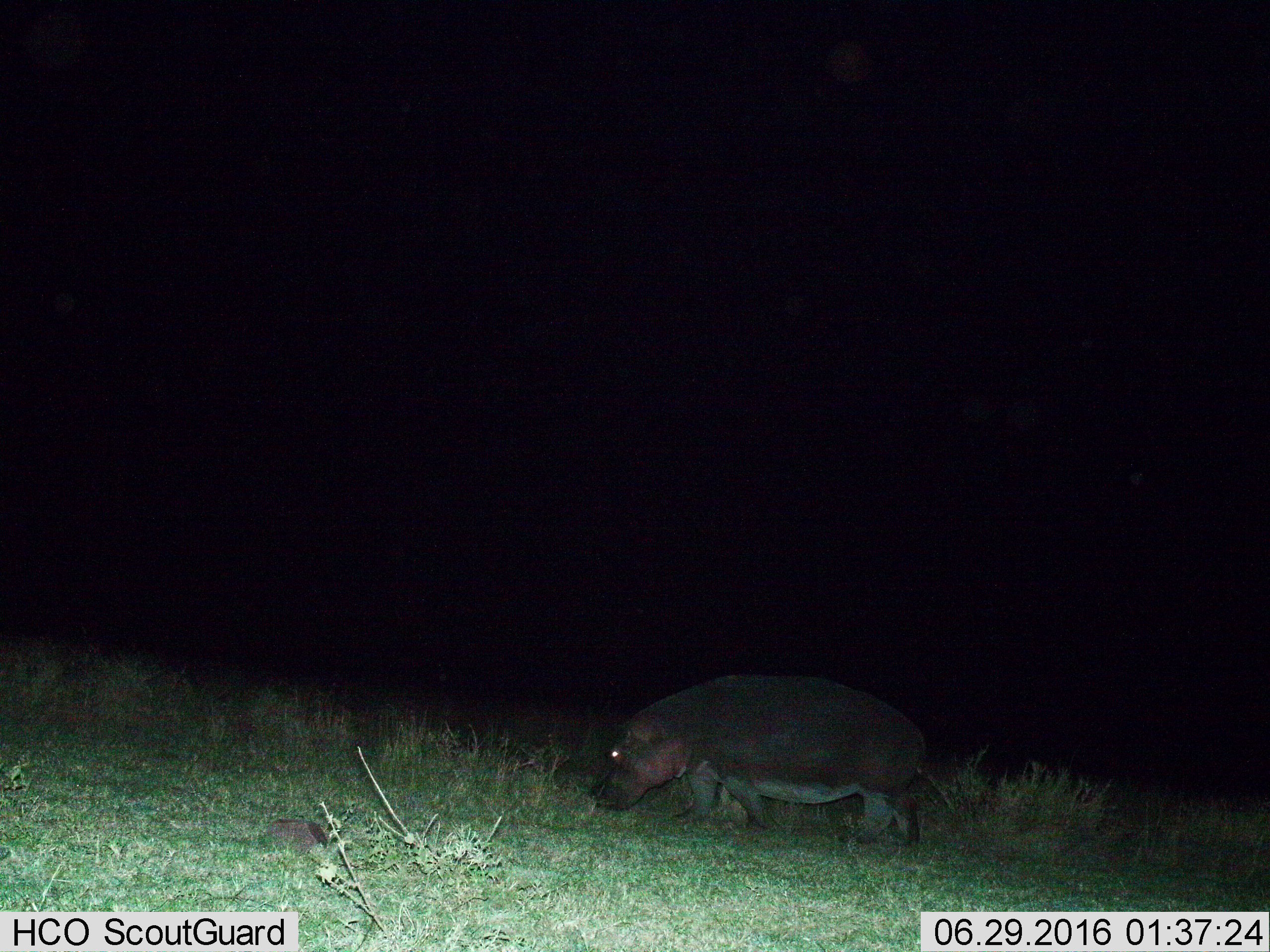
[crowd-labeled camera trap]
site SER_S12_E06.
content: unidentified animal